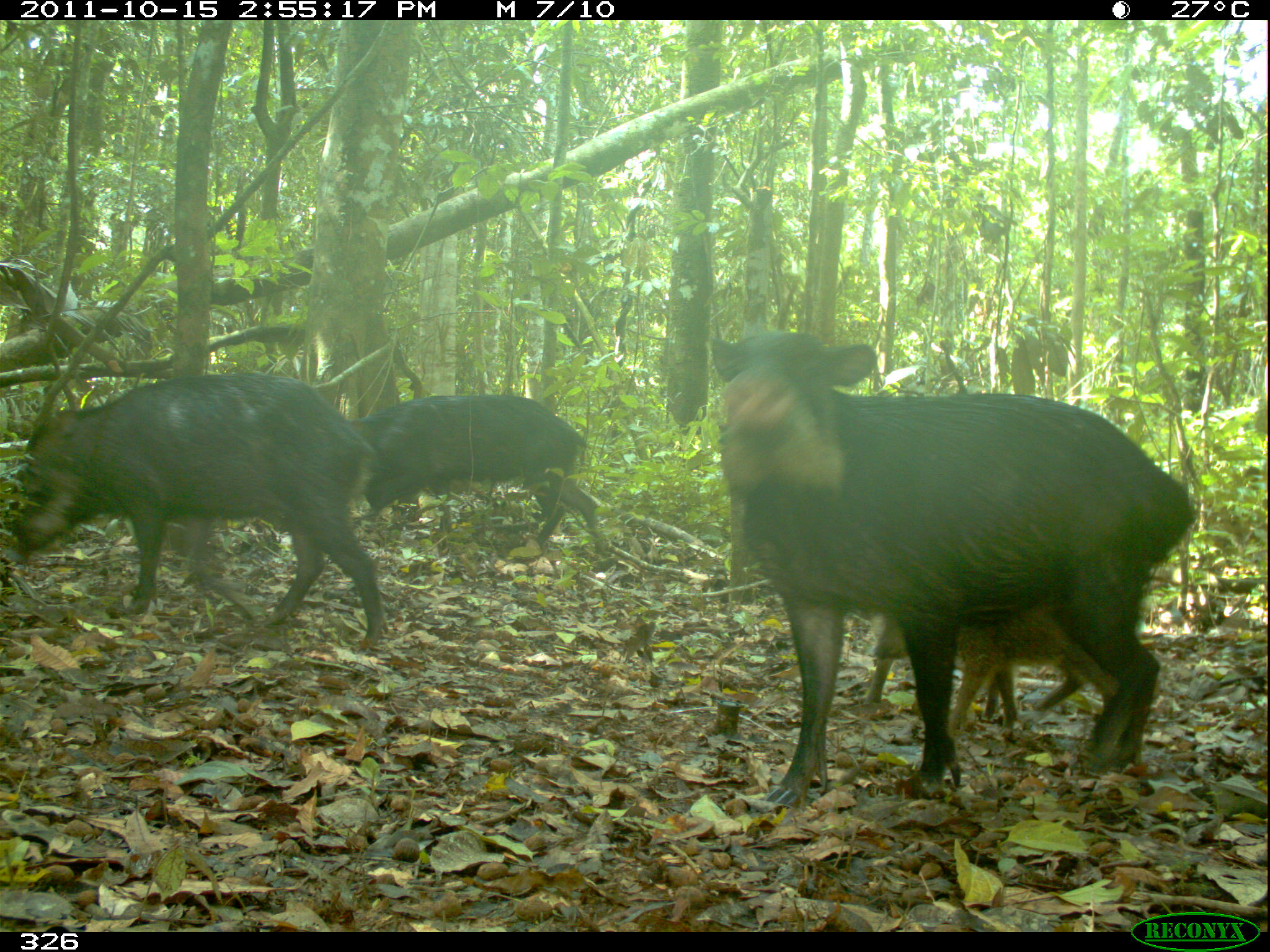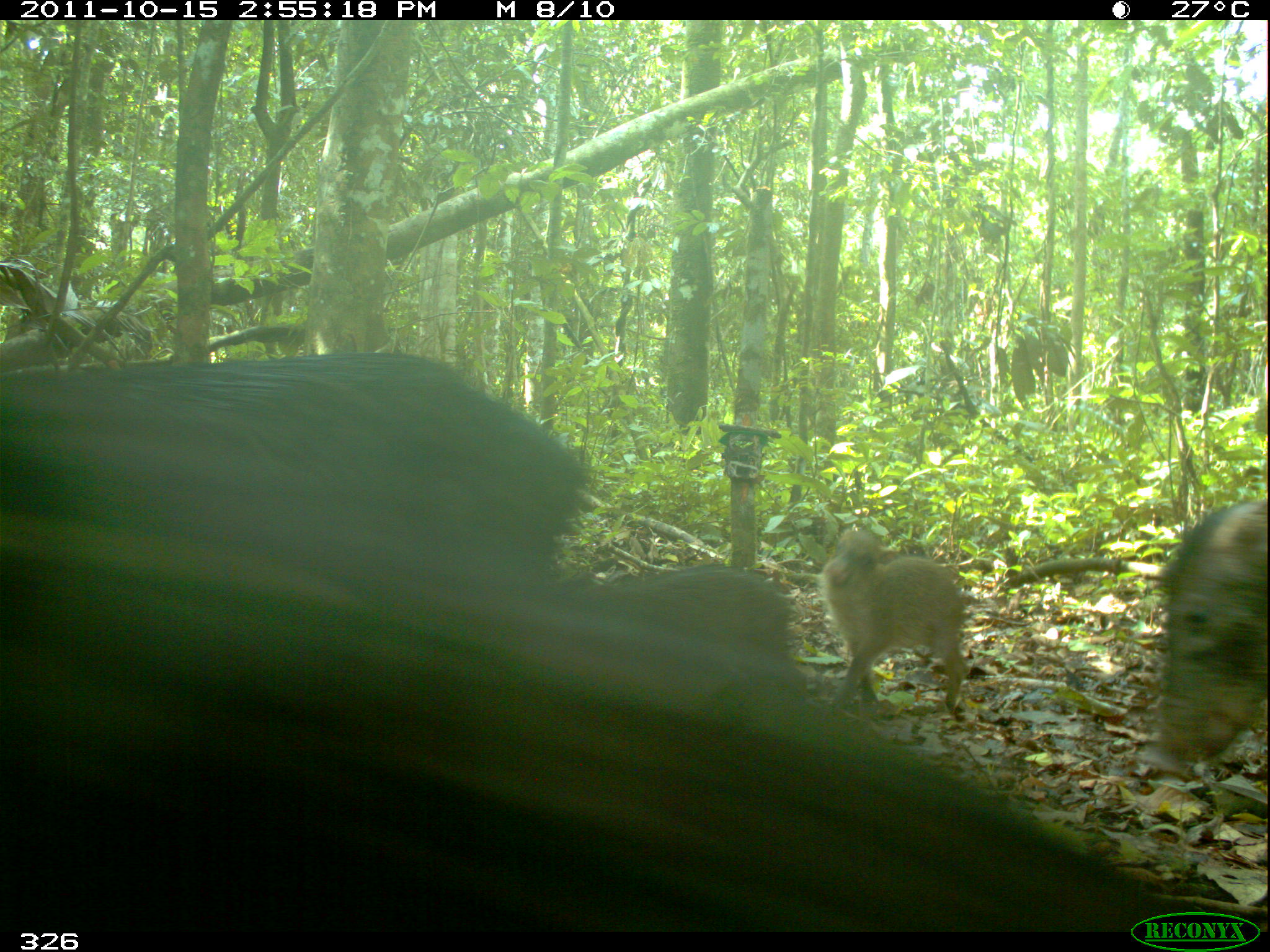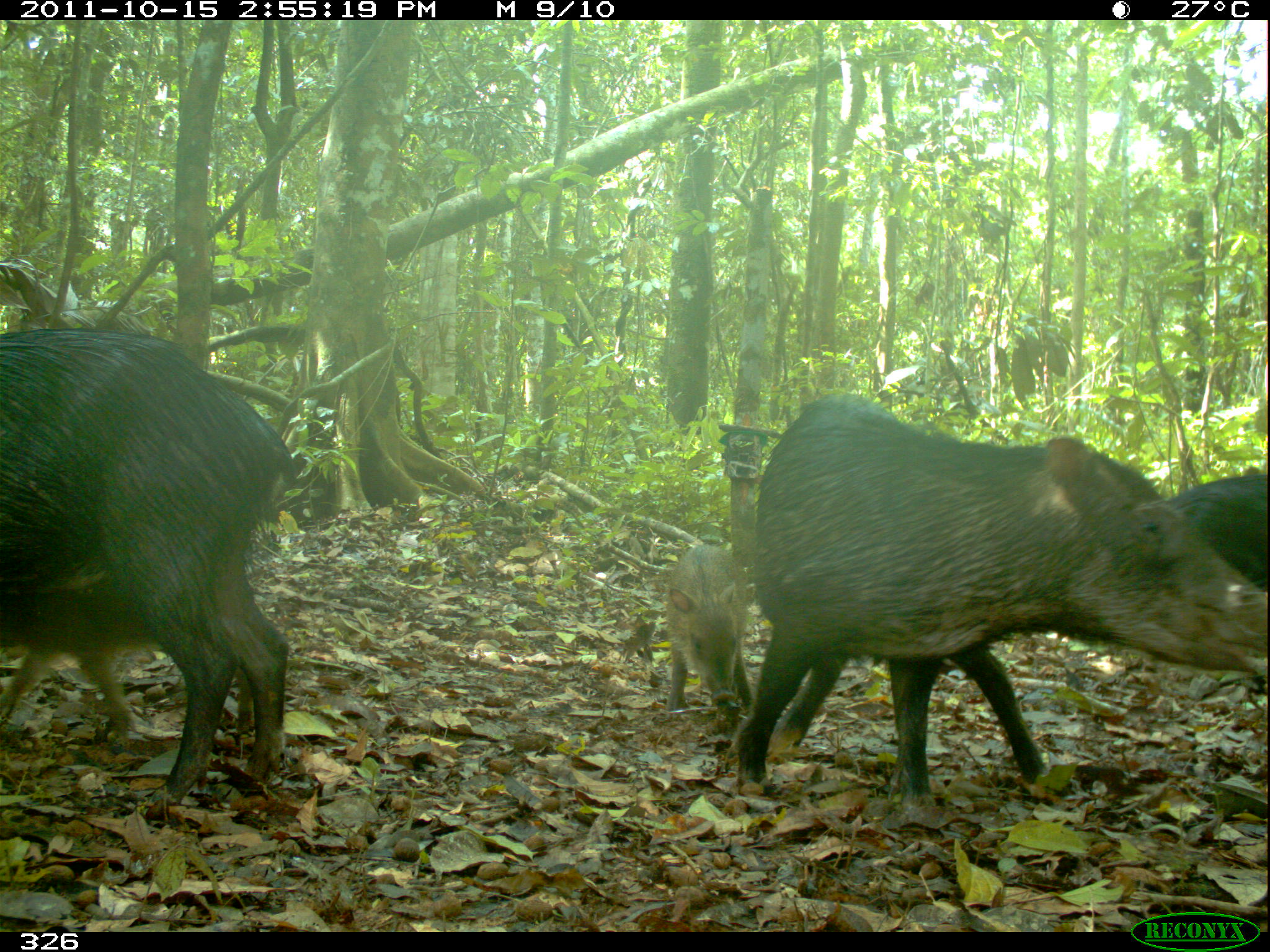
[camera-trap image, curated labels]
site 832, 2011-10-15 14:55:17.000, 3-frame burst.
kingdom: Animalia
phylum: Chordata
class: Mammalia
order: Artiodactyla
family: Tayassuidae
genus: Tayassu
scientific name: Tayassu pecari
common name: white-lipped peccary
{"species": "Tayassu pecari (white-lipped peccary)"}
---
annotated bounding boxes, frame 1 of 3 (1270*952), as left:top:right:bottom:
tayassu pecari: 708:330:1197:810; 4:369:377:651; 339:392:605:554; 856:609:1109:736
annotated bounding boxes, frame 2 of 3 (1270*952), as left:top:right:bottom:
tayassu pecari: 0:514:1250:935; 11:353:586:562; 1138:496:1270:775; 817:524:969:714; 575:562:793:640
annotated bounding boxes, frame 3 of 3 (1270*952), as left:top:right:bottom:
tayassu pecari: 731:394:1270:803; 2:330:292:800; 0:643:252:735; 664:546:753:719; 1165:470:1268:592